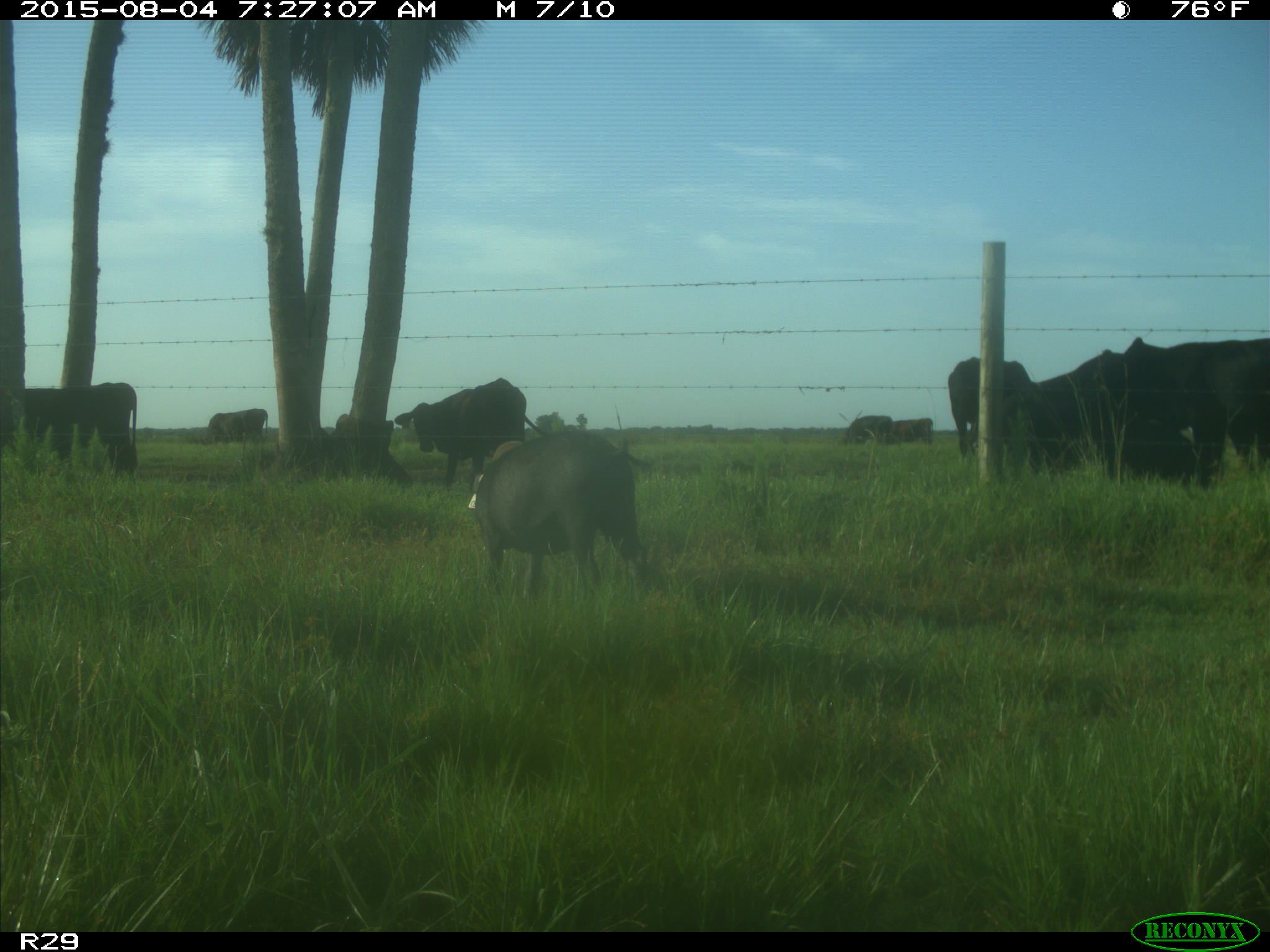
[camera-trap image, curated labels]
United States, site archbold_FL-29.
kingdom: Animalia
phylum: Chordata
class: Mammalia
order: Artiodactyla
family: Suidae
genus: Sus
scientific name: Sus scrofa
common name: wild boar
Sus scrofa (wild boar).